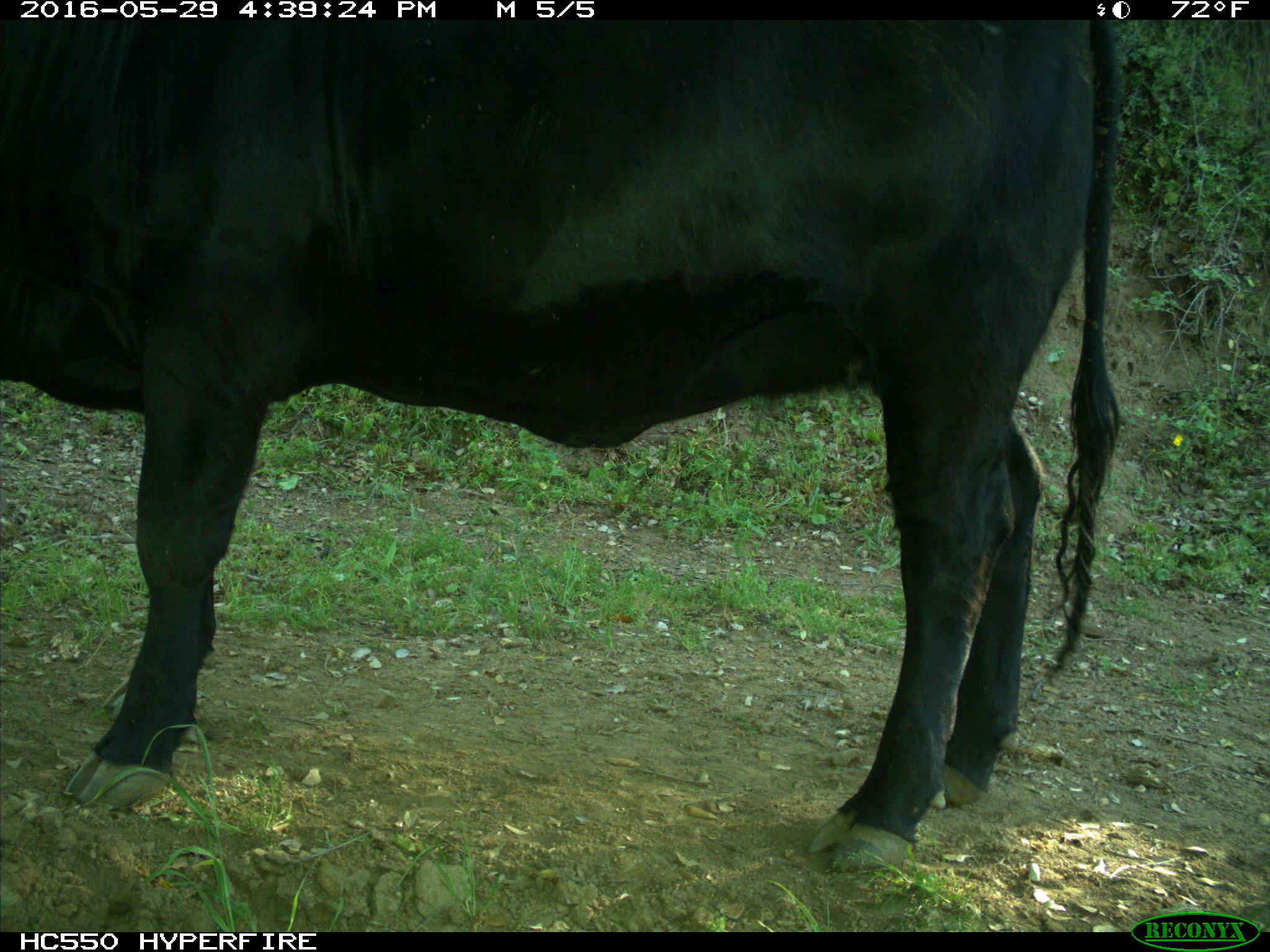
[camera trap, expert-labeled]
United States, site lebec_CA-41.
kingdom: Animalia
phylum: Chordata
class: Mammalia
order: Artiodactyla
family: Bovidae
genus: Bos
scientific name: Bos taurus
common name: domestic cow